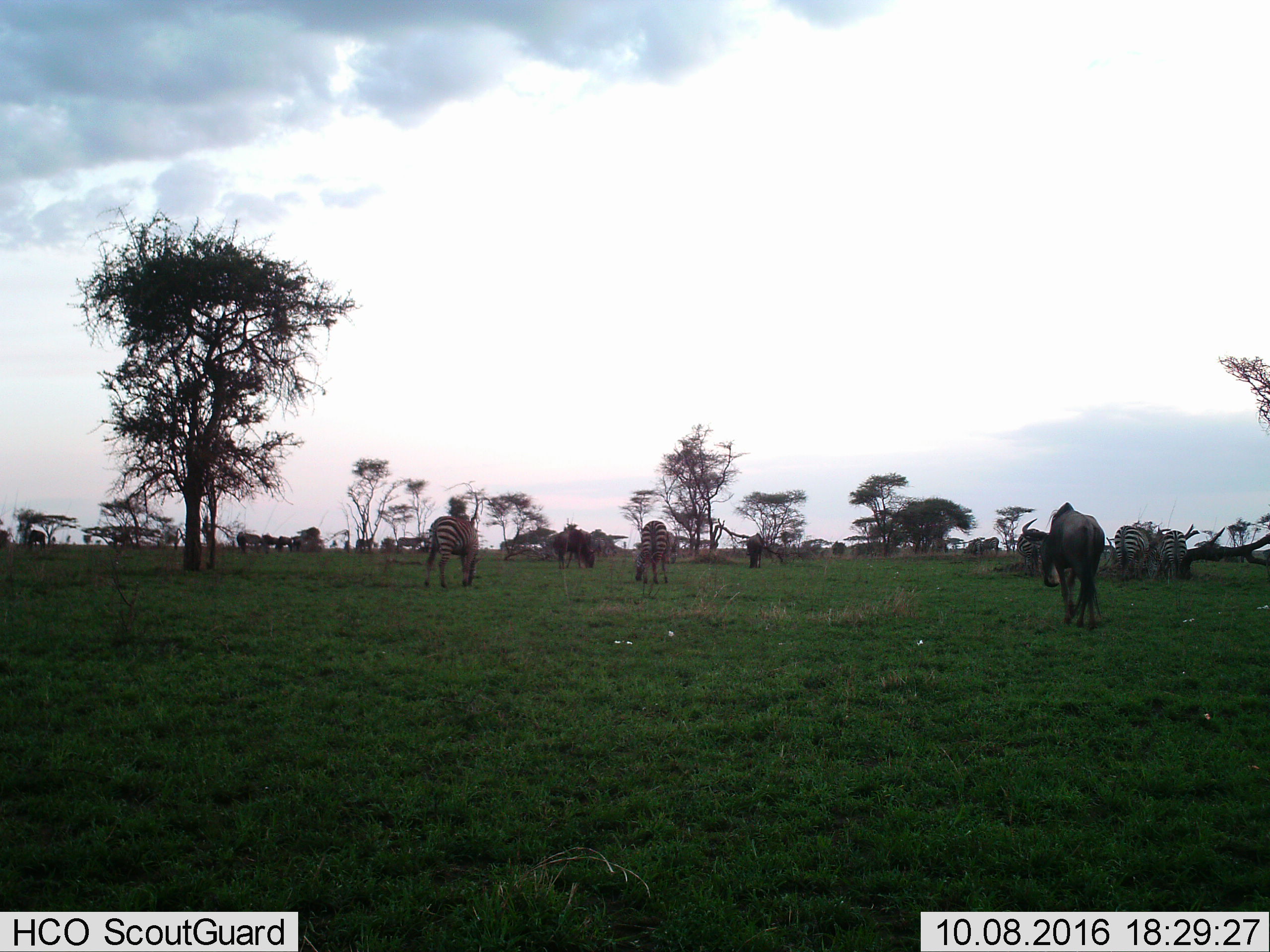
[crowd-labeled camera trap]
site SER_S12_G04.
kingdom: Animalia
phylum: Chordata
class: Mammalia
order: Artiodactyla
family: Bovidae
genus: Connochaetes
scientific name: Connochaetes taurinus taurinus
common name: blue wildebeest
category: wildebeestblue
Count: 3.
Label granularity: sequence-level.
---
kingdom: Animalia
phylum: Chordata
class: Mammalia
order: Perissodactyla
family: Equidae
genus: Equus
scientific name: Equus quagga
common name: plains zebra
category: zebraplains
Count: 6.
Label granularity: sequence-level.